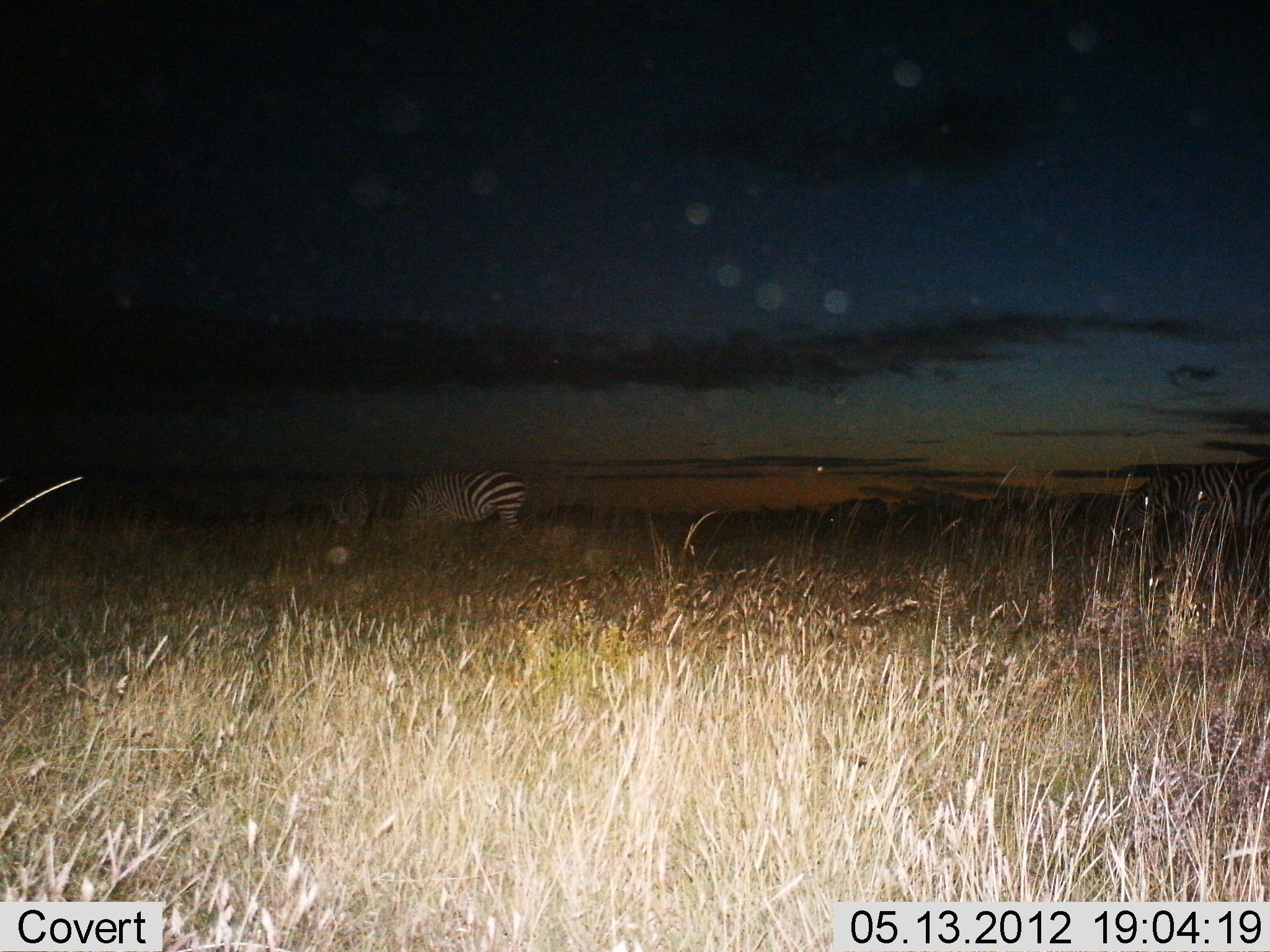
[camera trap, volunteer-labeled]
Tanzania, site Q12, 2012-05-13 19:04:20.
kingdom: Animalia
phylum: Chordata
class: Mammalia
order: Perissodactyla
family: Equidae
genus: Equus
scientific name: Equus quagga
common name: plains zebra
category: zebra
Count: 3.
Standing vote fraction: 30%.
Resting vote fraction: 0%.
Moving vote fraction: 0%.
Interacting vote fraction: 0%.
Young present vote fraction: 0%.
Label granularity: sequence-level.